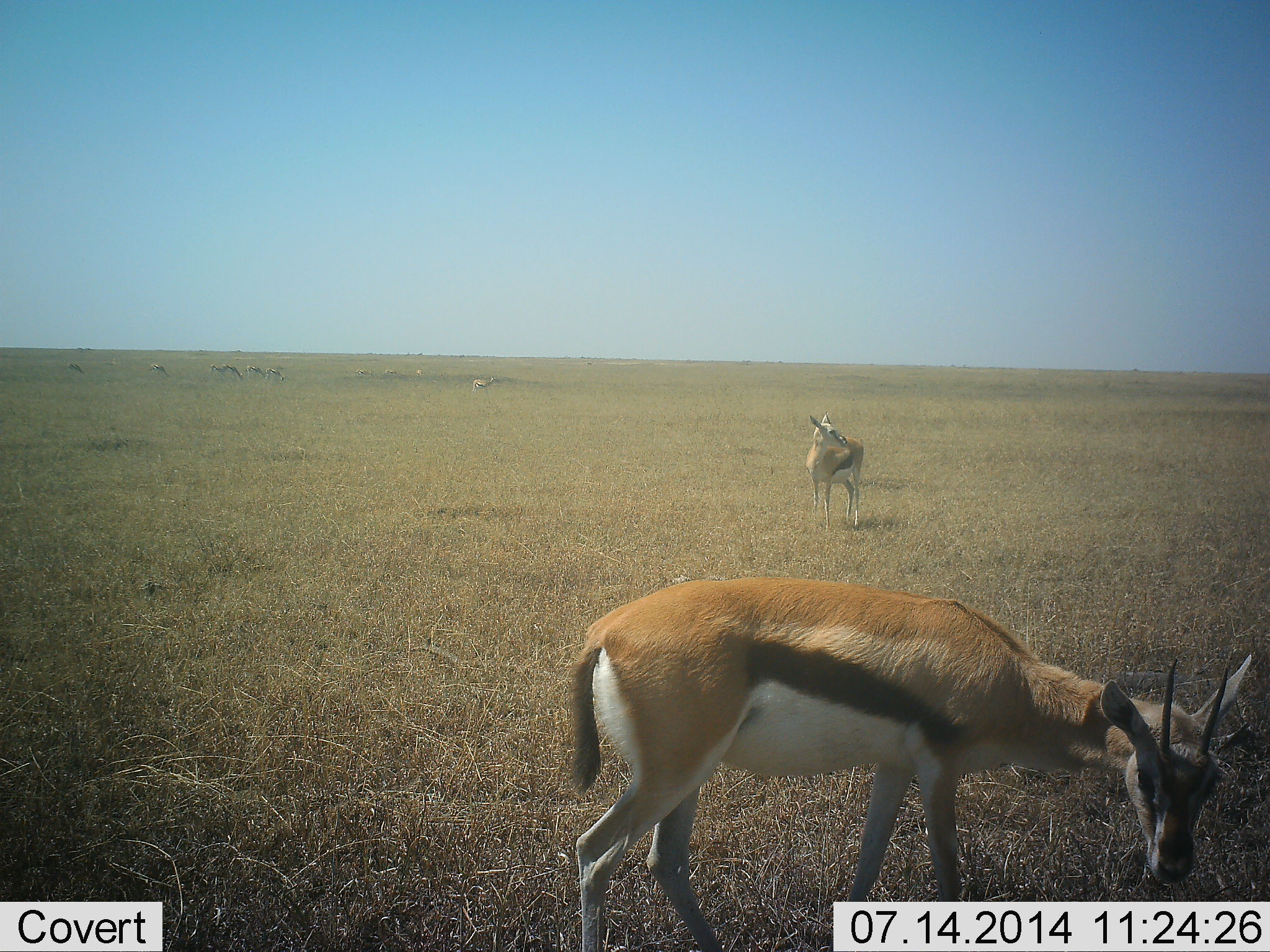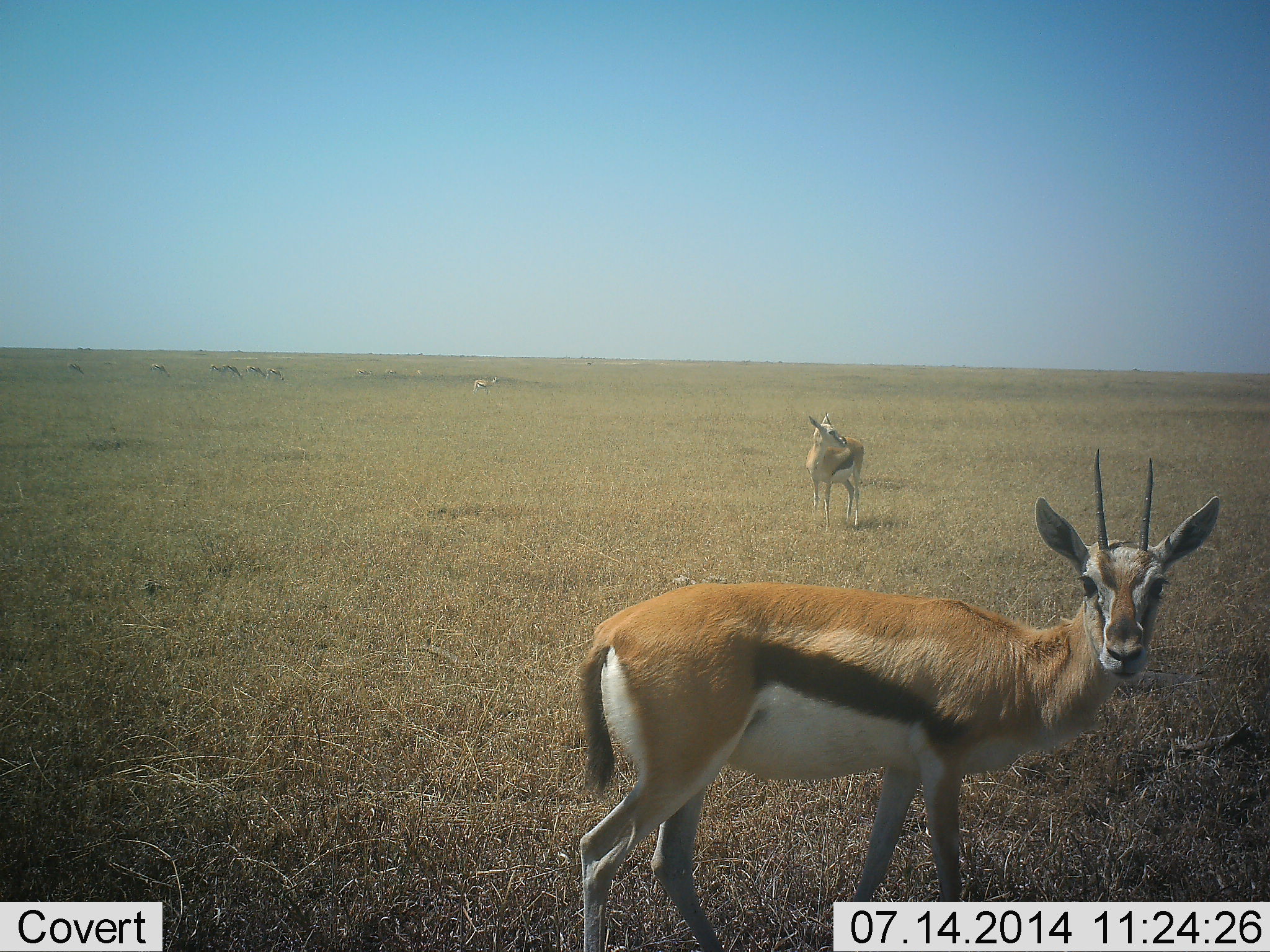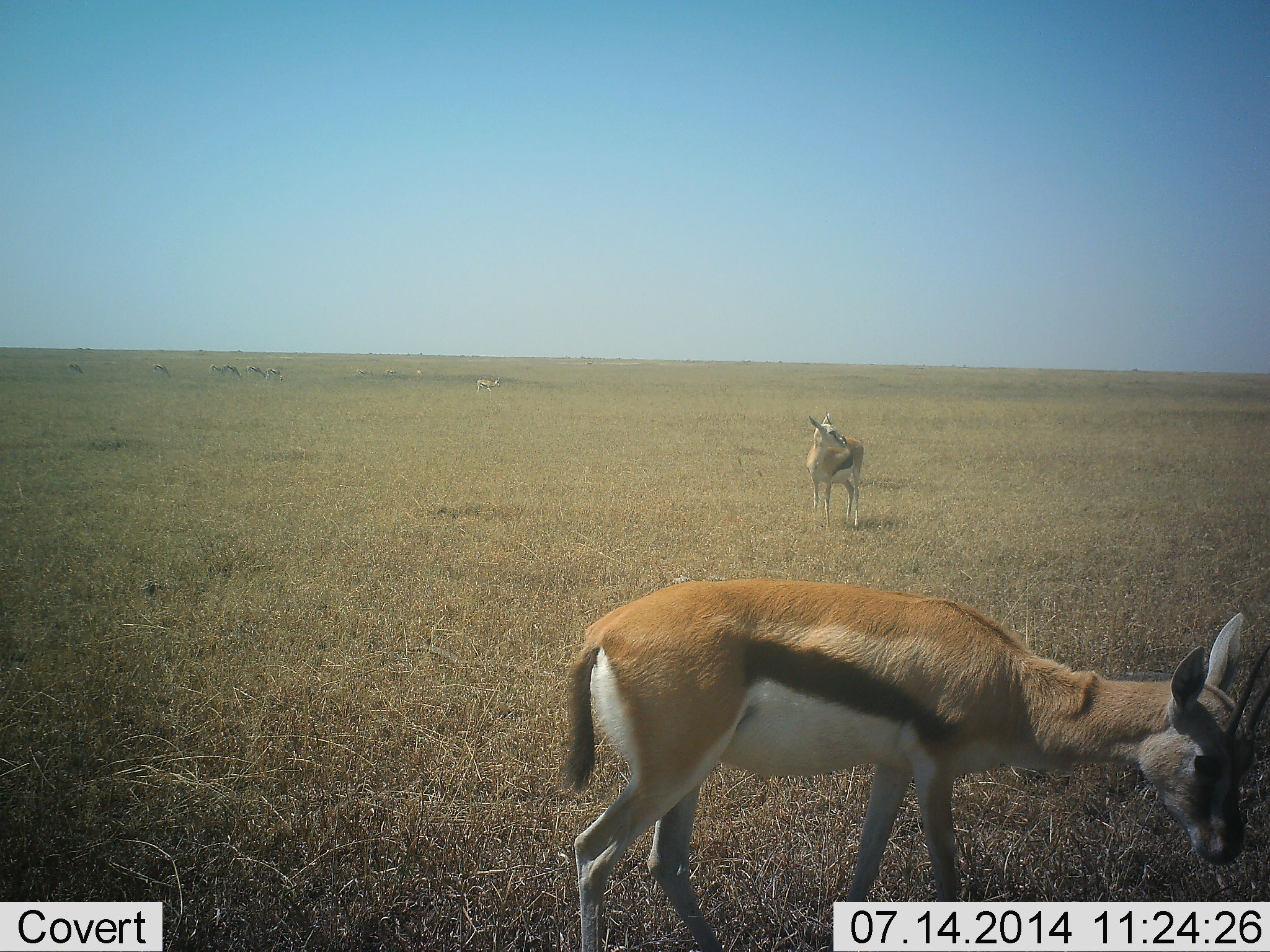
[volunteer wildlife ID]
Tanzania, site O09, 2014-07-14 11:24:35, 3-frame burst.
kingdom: Animalia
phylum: Chordata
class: Mammalia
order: Artiodactyla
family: Bovidae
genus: Eudorcas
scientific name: Eudorcas thomsonii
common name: thomson's gazelle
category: gazellethomsons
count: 9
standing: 90%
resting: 0%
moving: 20%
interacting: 0%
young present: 0%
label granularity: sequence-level